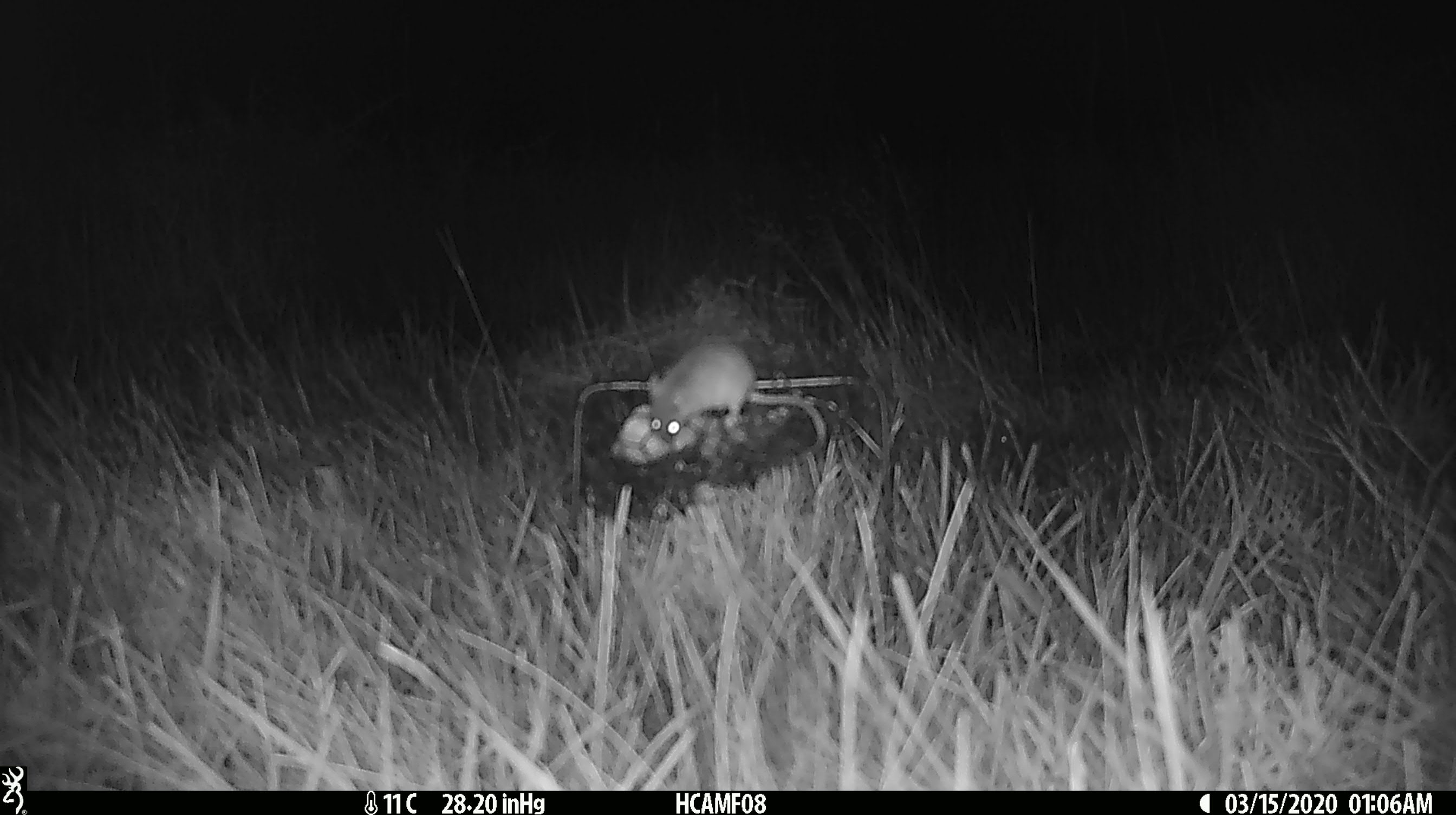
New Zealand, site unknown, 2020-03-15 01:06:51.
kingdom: Animalia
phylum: Chordata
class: Mammalia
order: Rodentia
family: Muridae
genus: Mus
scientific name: Mus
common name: mouse